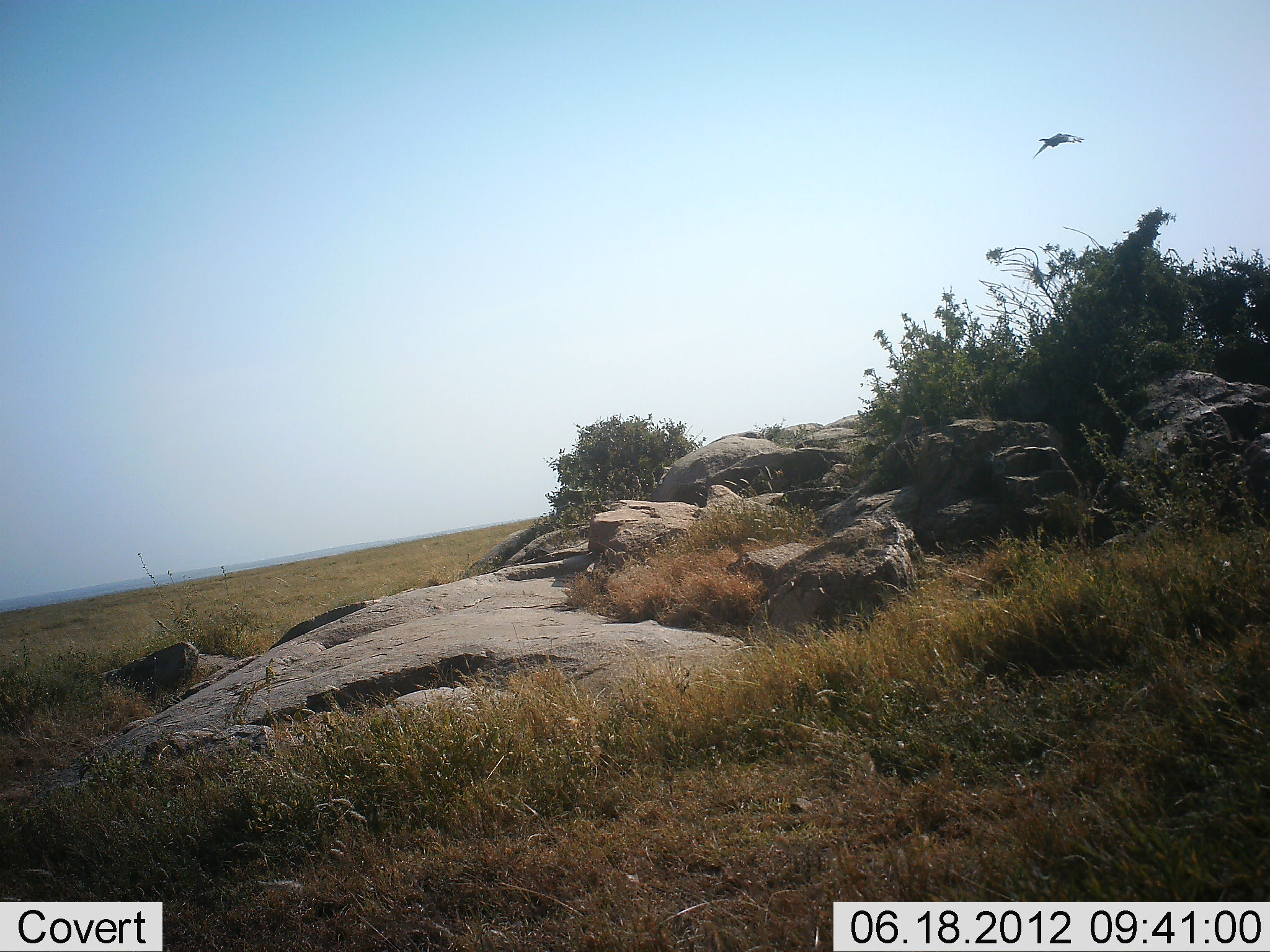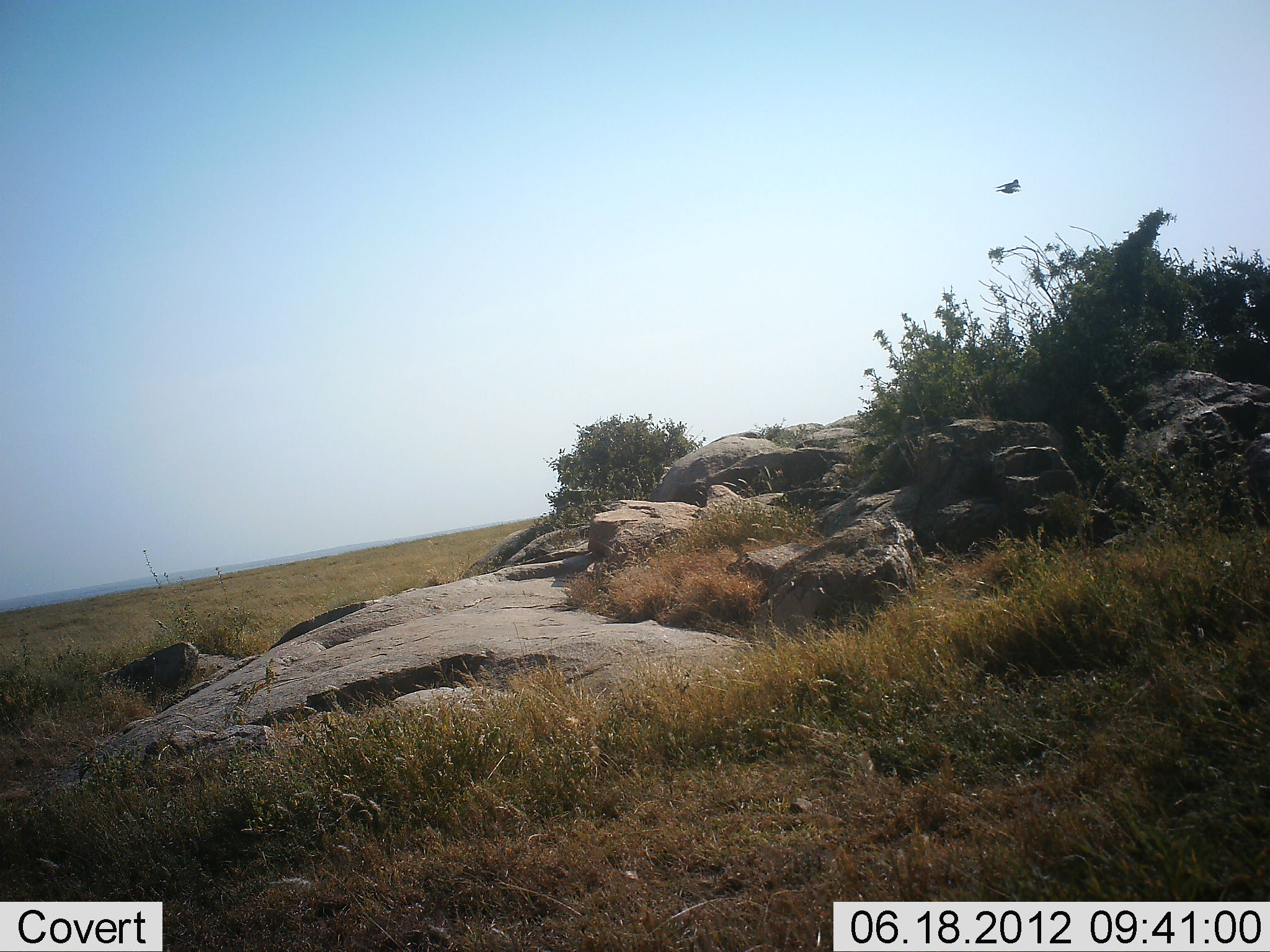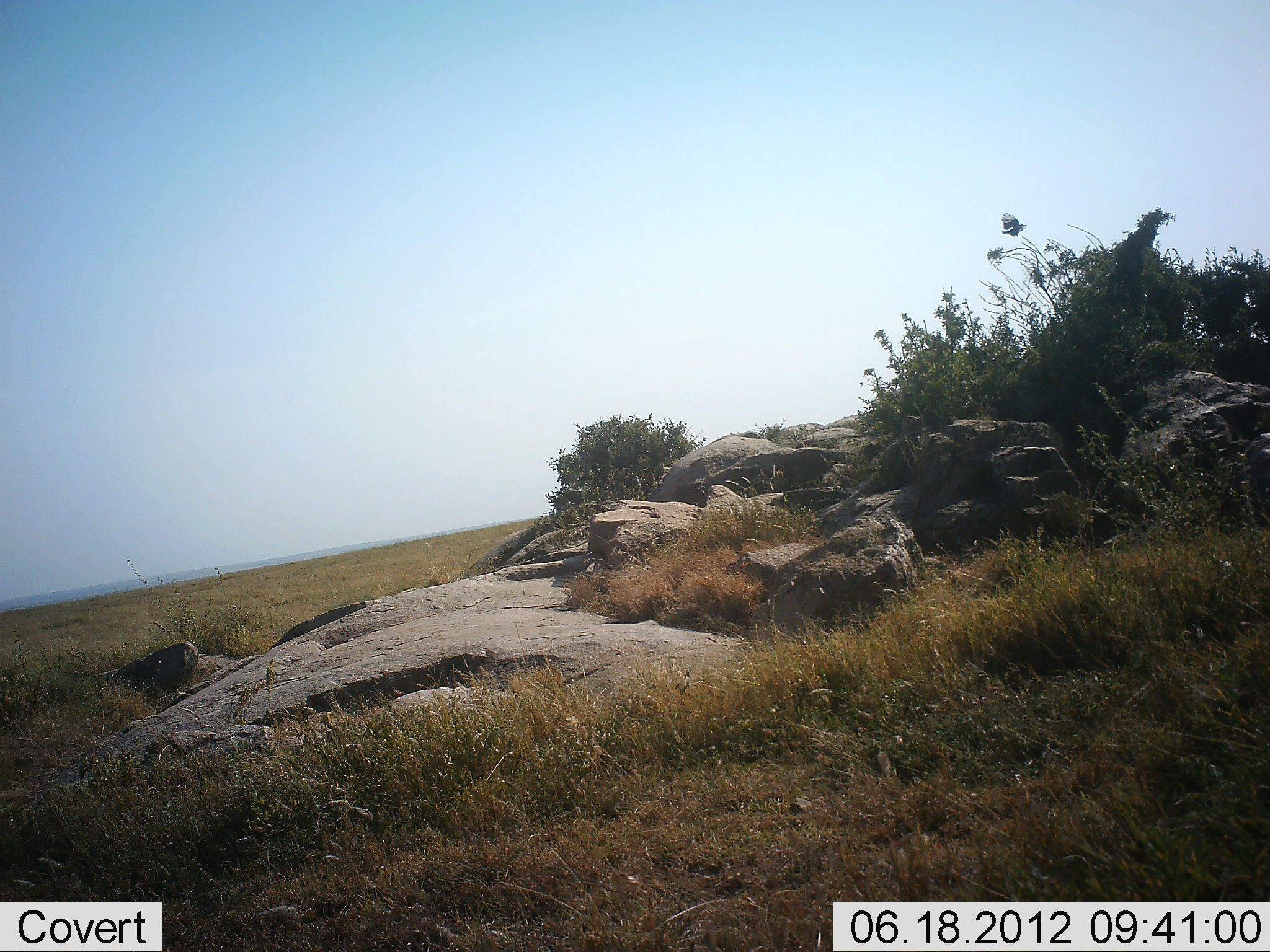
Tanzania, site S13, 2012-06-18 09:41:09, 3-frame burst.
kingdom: Animalia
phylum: Chordata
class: Aves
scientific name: Aves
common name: bird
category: otherbird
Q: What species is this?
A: Otherbird (bird) (Aves).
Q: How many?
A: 1.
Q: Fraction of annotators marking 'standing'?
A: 0%.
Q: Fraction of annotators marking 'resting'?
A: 0%.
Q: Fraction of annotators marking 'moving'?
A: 100%.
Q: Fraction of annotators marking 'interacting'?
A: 0%.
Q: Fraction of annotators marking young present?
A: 0%.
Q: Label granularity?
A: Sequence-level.